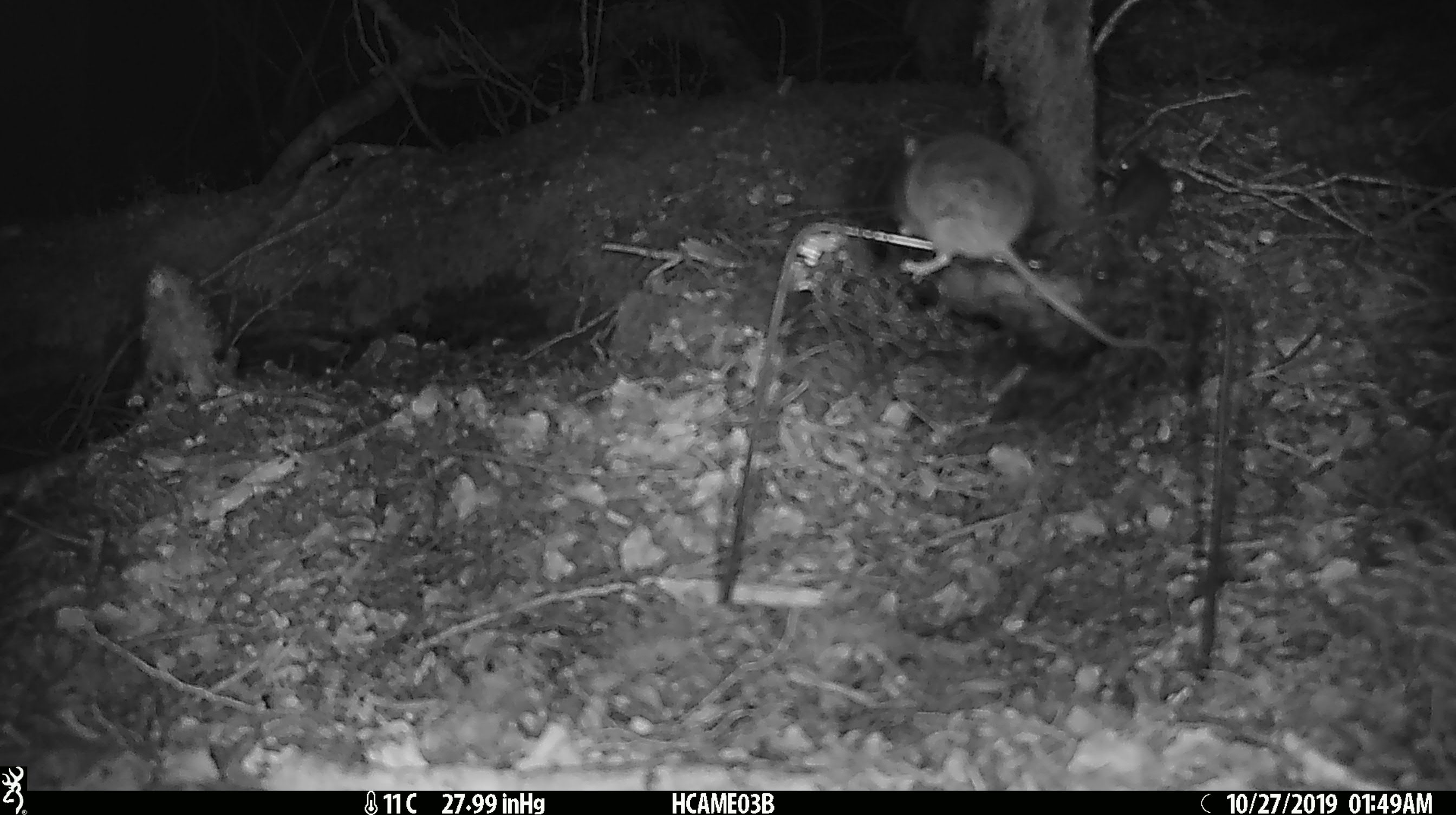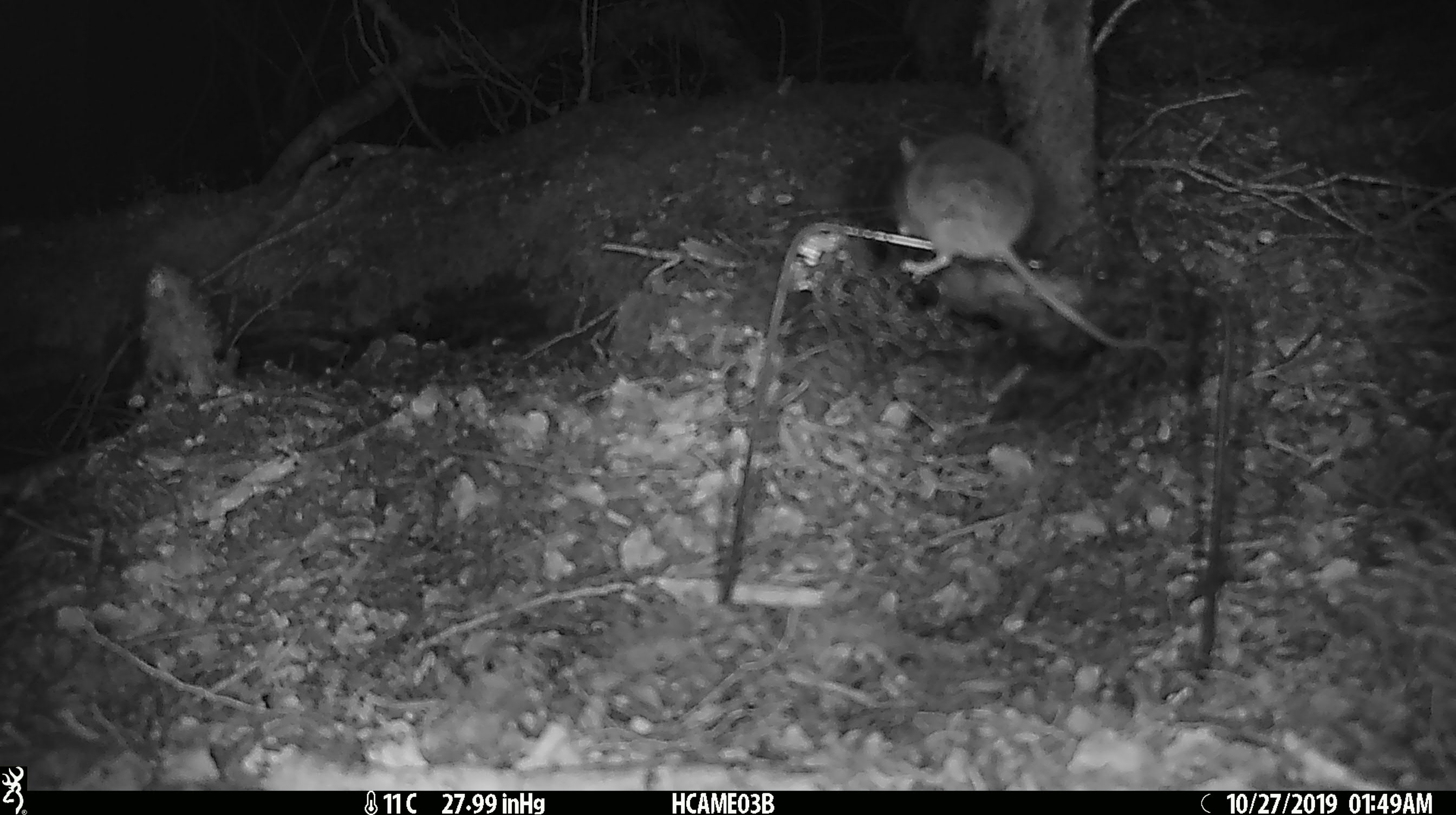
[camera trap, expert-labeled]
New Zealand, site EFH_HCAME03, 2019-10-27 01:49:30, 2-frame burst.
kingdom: Animalia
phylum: Chordata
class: Mammalia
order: Rodentia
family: Muridae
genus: Mus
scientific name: Mus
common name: mouse